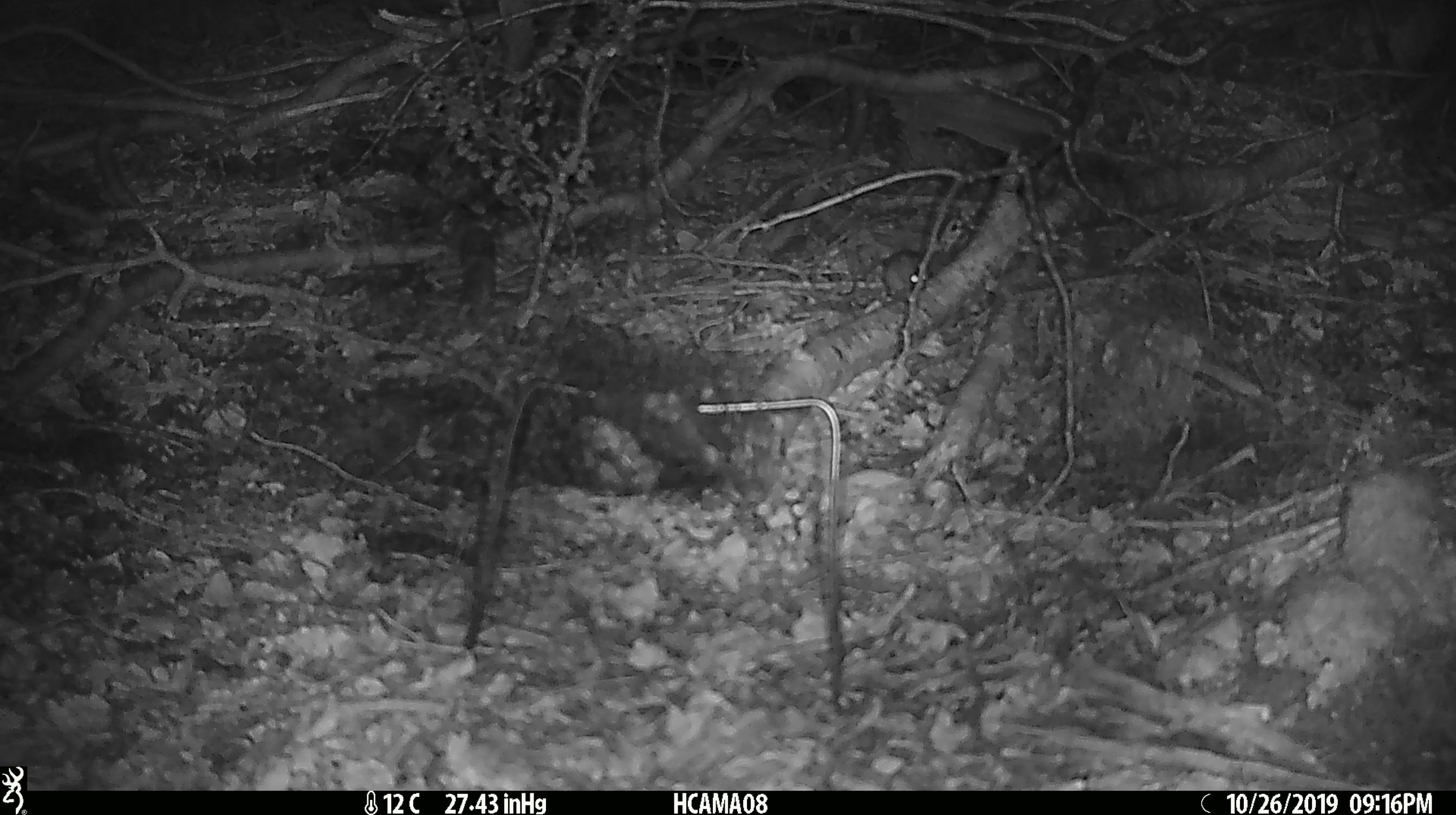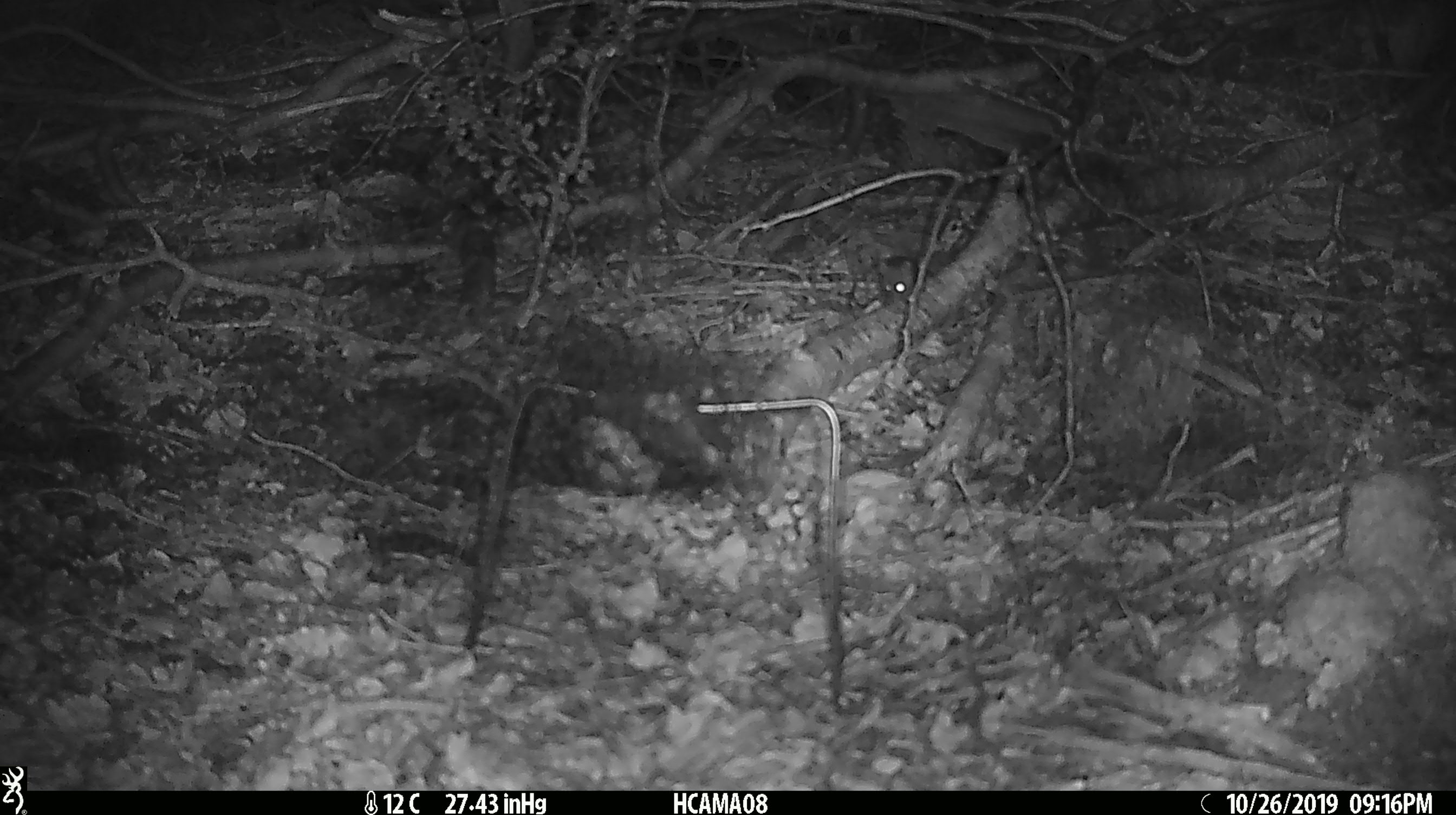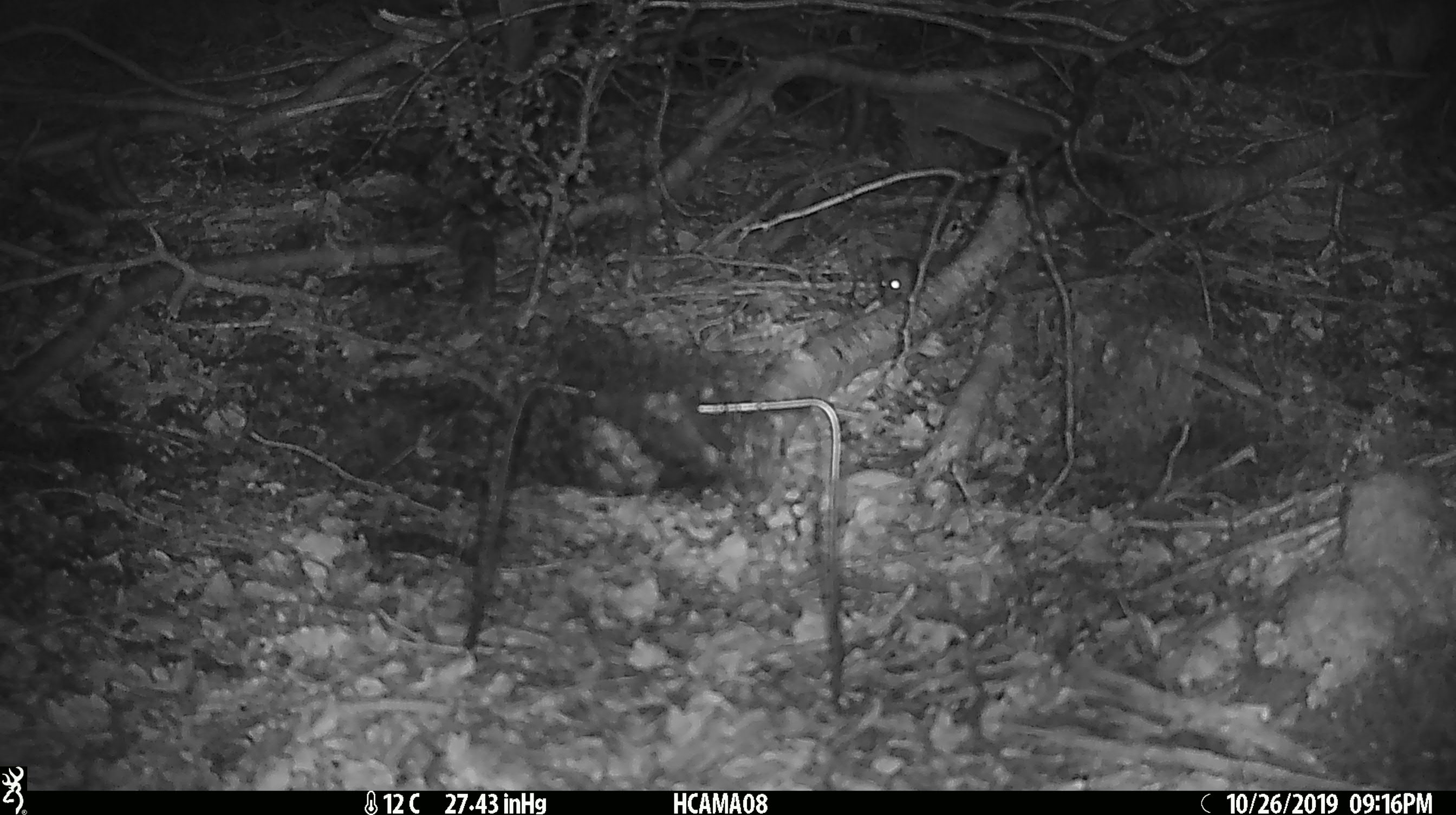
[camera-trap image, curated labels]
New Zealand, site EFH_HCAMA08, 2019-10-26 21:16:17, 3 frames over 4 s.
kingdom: Animalia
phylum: Chordata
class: Mammalia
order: Rodentia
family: Muridae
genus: Mus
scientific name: Mus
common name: mouse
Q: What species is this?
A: Mouse (Mus).